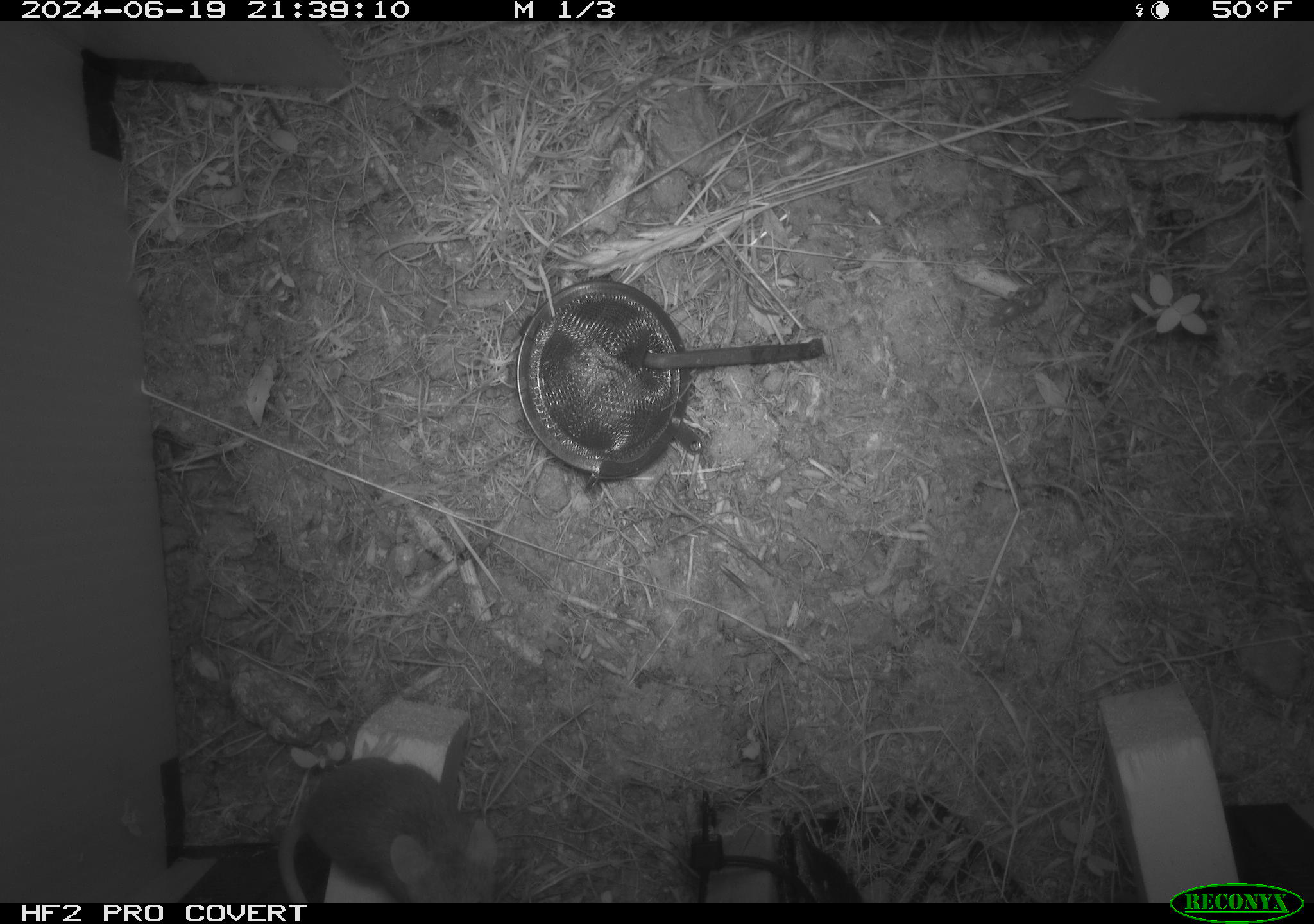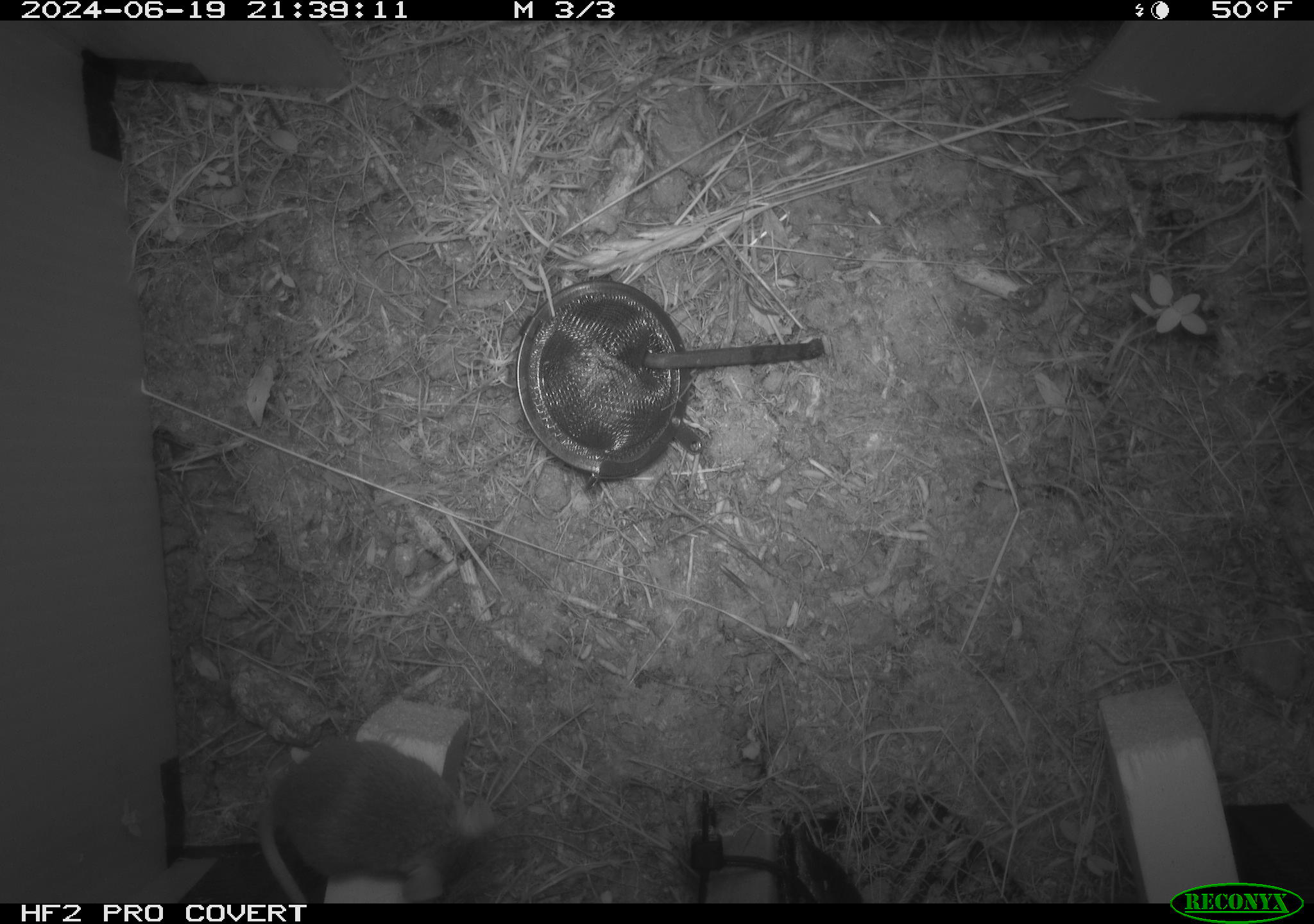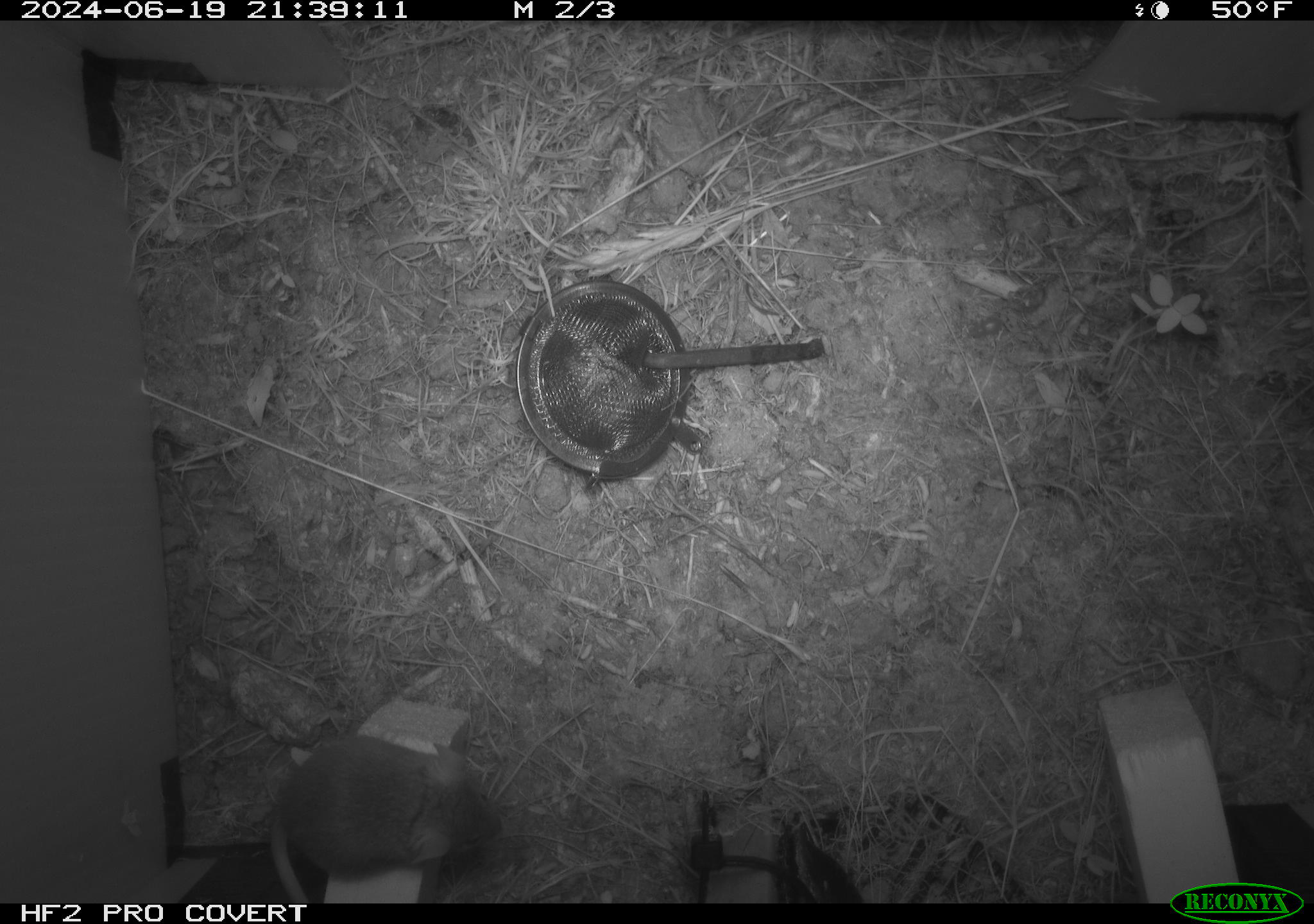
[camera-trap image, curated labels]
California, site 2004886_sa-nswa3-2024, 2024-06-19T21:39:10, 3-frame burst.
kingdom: Animalia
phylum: Chordata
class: Mammalia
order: Rodentia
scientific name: Rodentia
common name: rodent